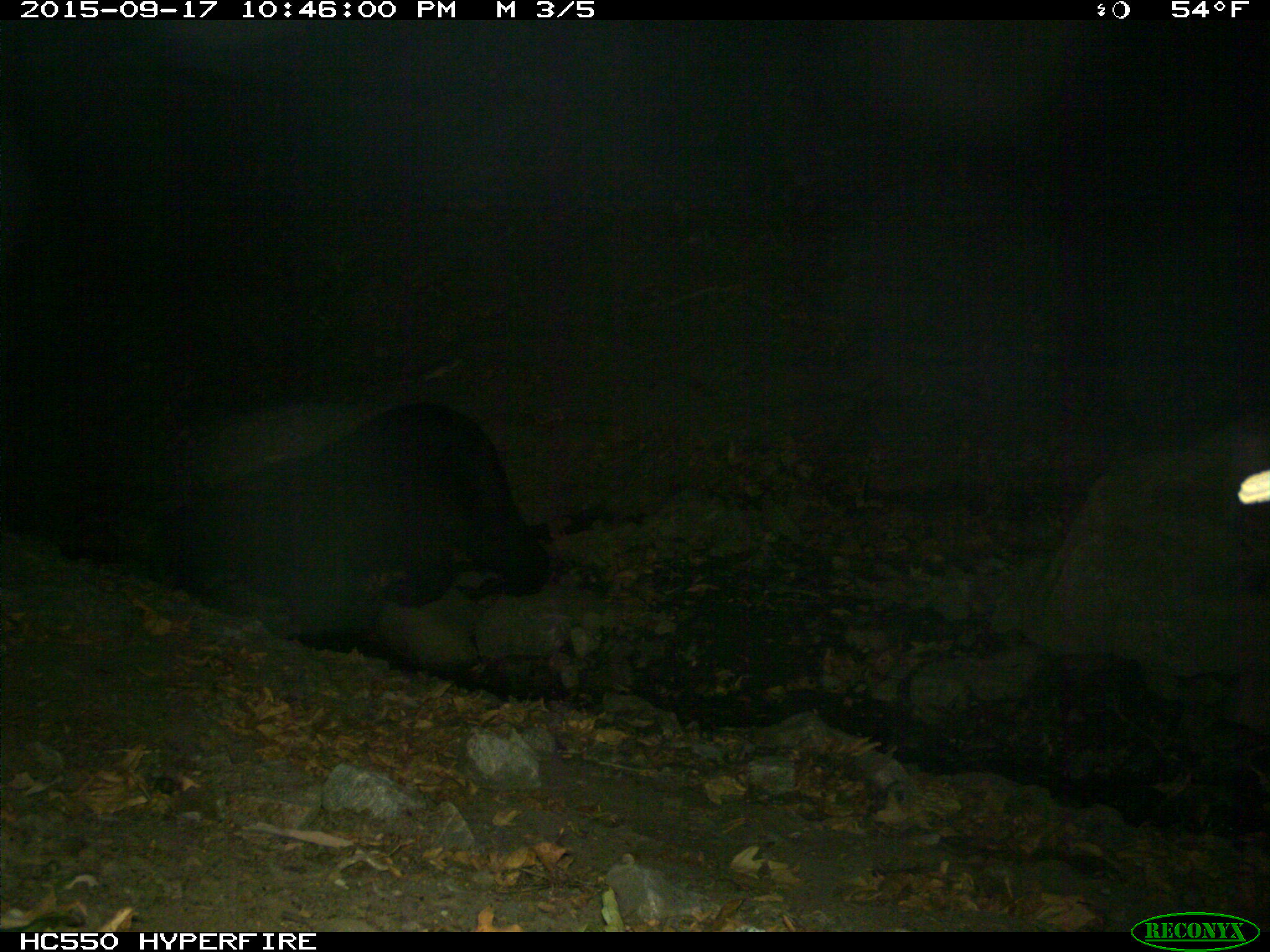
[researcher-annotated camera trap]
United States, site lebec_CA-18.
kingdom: Animalia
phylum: Chordata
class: Mammalia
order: Carnivora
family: Ursidae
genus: Ursus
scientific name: Ursus americanus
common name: american black bear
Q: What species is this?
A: Ursus americanus (american black bear).